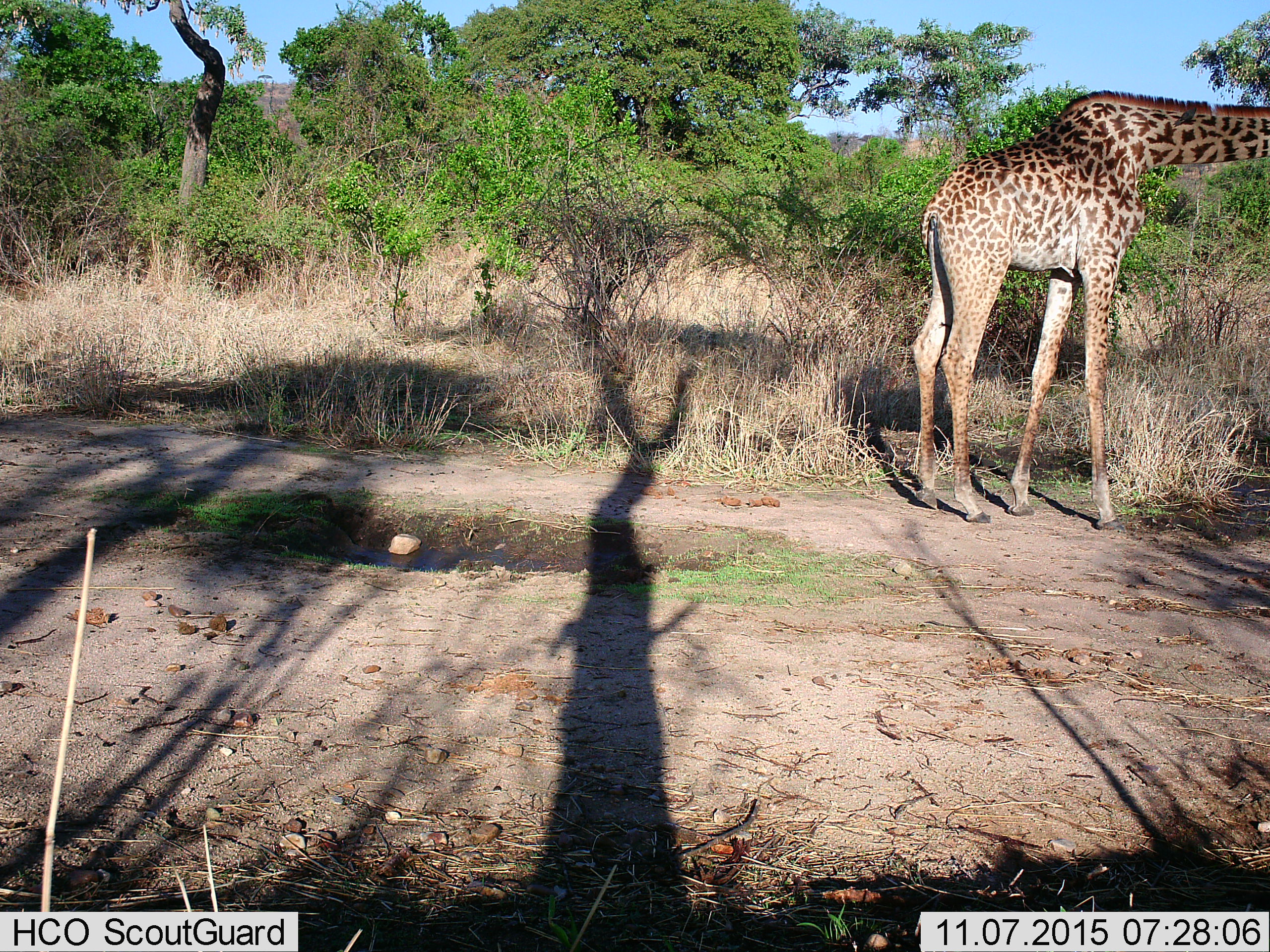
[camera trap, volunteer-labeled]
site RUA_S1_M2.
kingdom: Animalia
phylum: Chordata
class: Mammalia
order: Artiodactyla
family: Giraffidae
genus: Giraffa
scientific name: Giraffa camelopardalis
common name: giraffe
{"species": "giraffe (Giraffa camelopardalis)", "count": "1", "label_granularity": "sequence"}